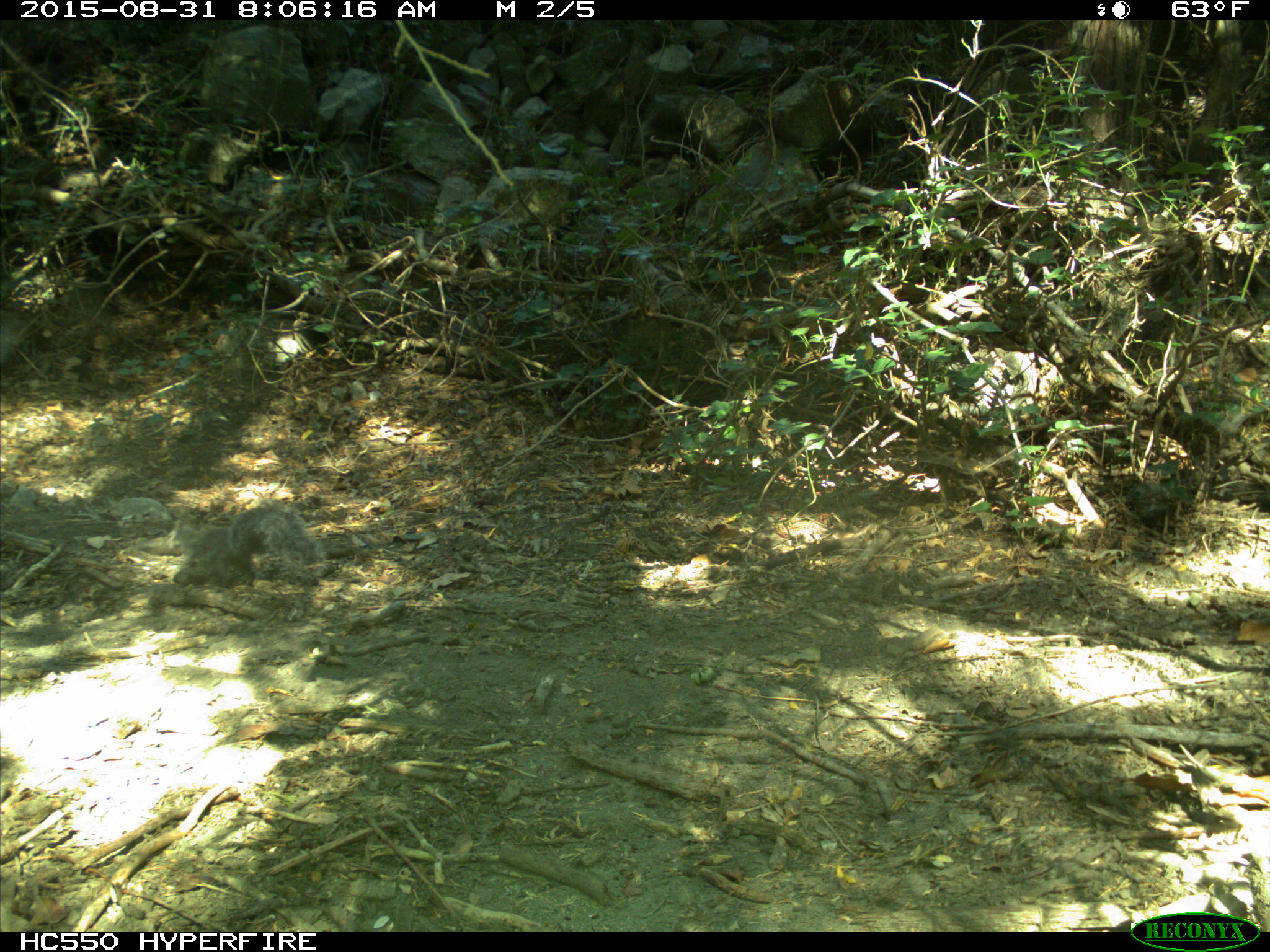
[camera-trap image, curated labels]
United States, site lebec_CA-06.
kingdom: Animalia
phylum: Chordata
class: Mammalia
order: Rodentia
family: Sciuridae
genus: Sciurus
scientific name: Sciurus carolinensis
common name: eastern gray squirrel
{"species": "Sciurus carolinensis (eastern gray squirrel)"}